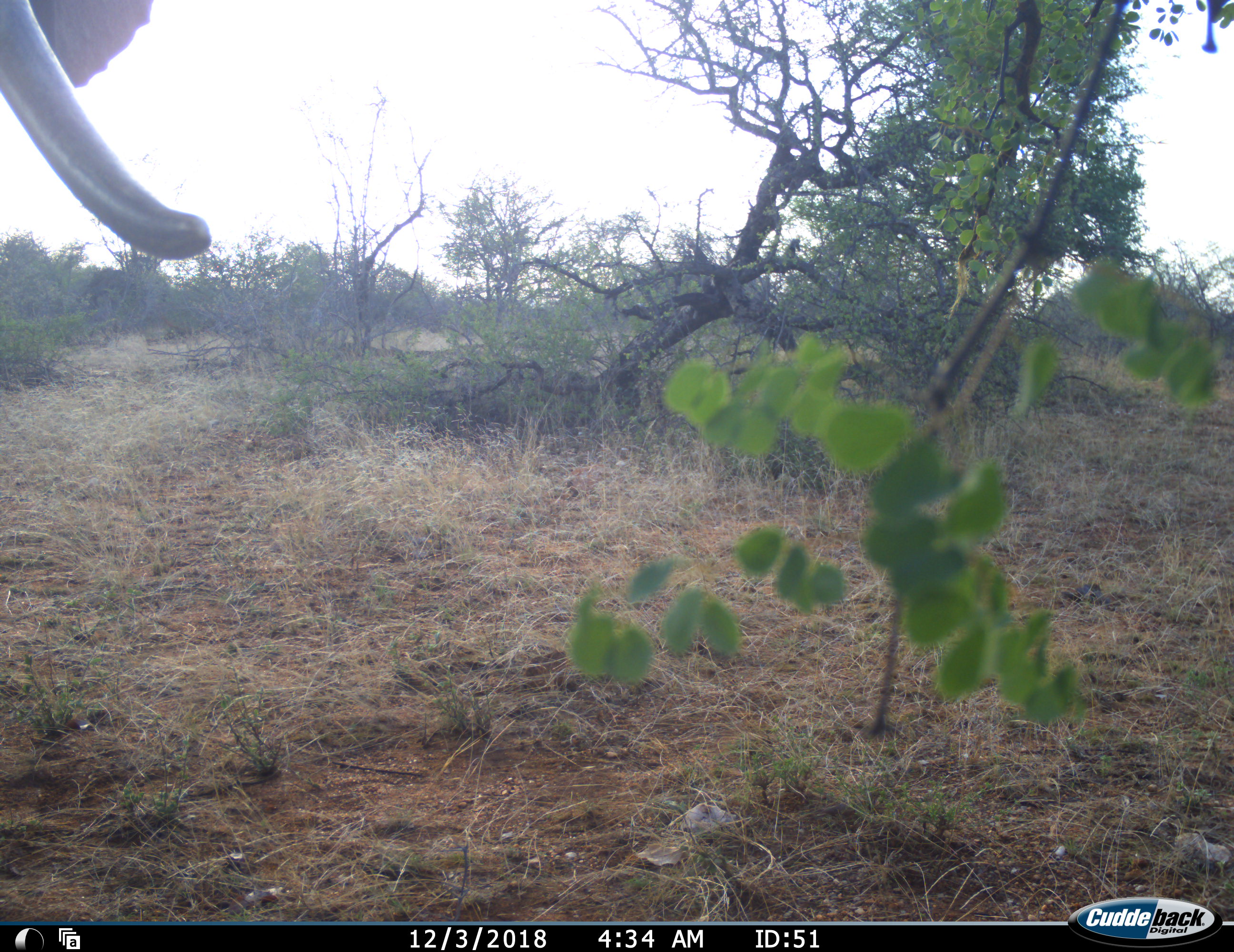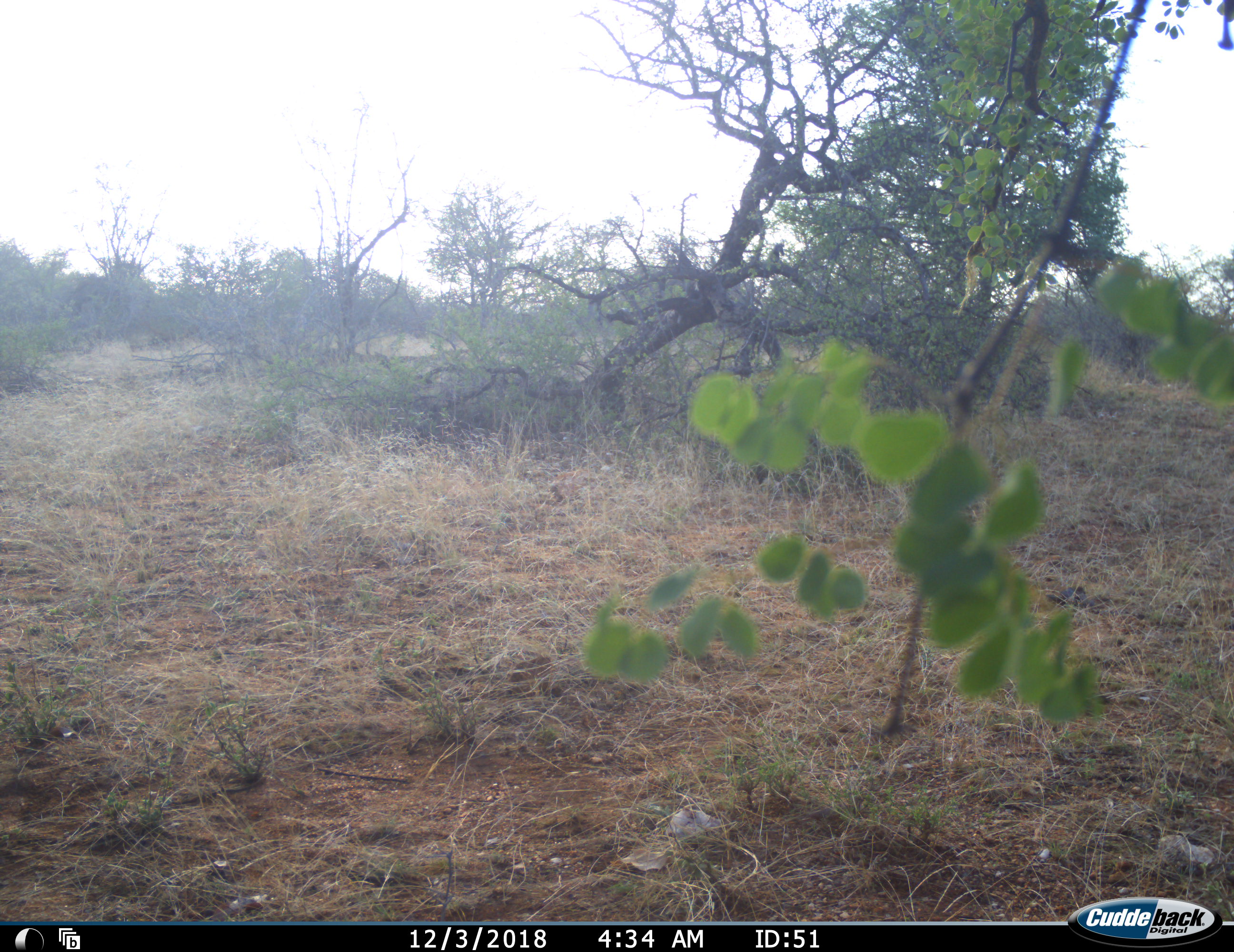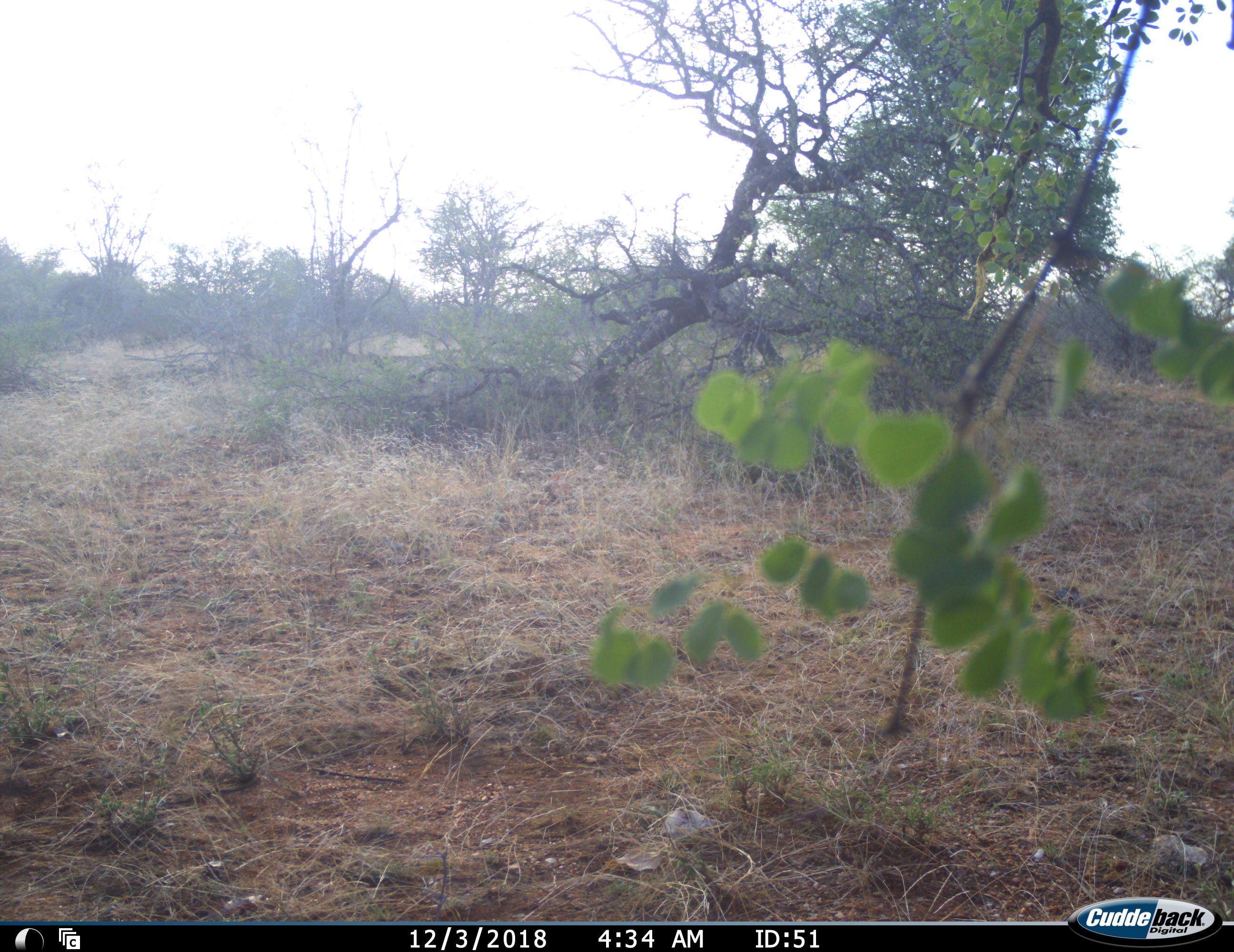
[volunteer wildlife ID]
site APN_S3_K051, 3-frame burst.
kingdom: Animalia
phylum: Chordata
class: Mammalia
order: Proboscidea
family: Elephantidae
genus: Loxodonta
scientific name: Loxodonta africana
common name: african bush elephant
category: elephant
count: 1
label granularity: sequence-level